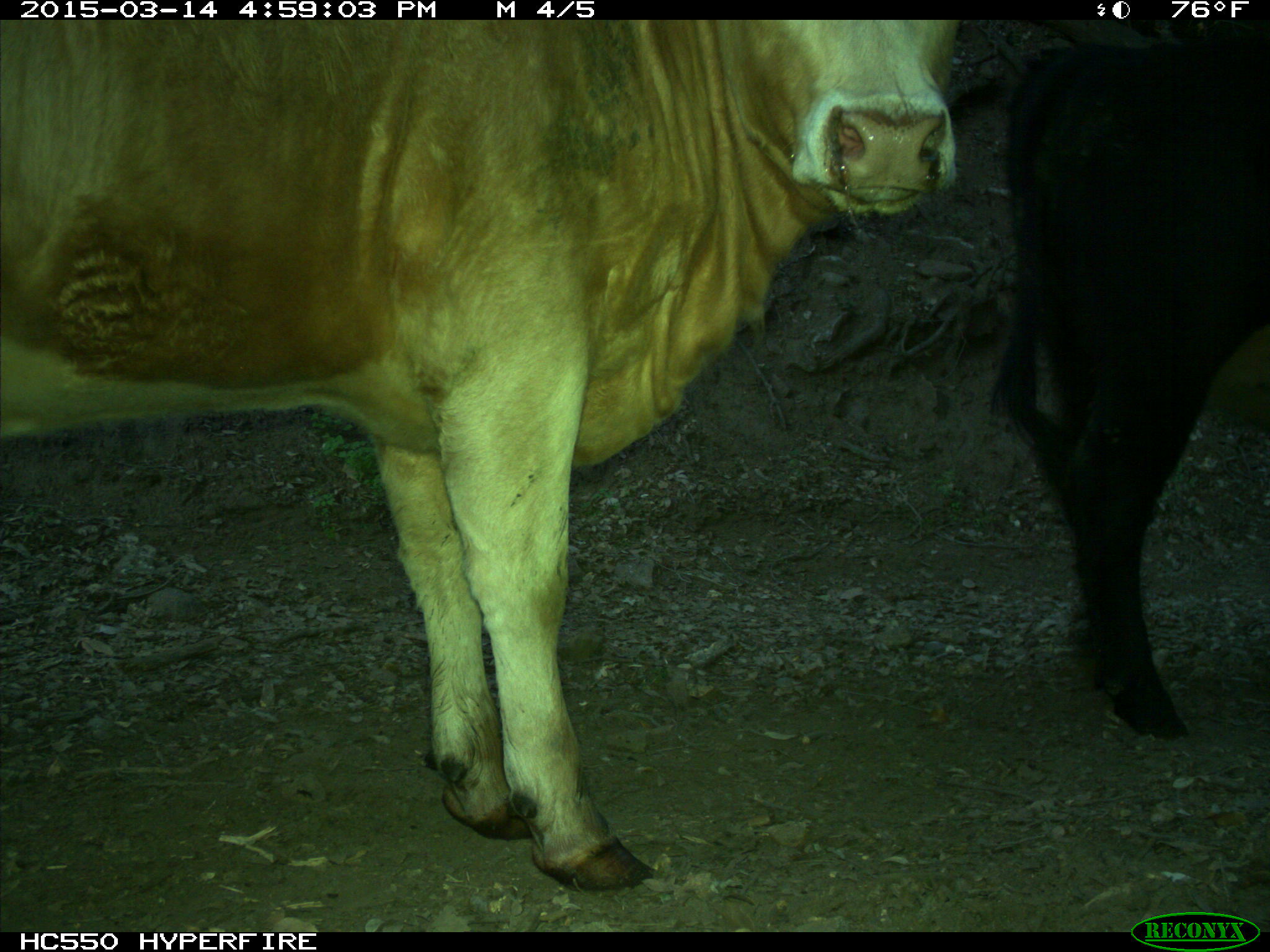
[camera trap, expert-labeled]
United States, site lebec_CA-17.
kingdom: Animalia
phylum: Chordata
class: Mammalia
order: Artiodactyla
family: Bovidae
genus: Bos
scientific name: Bos taurus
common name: domestic cow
Bos taurus (domestic cow).